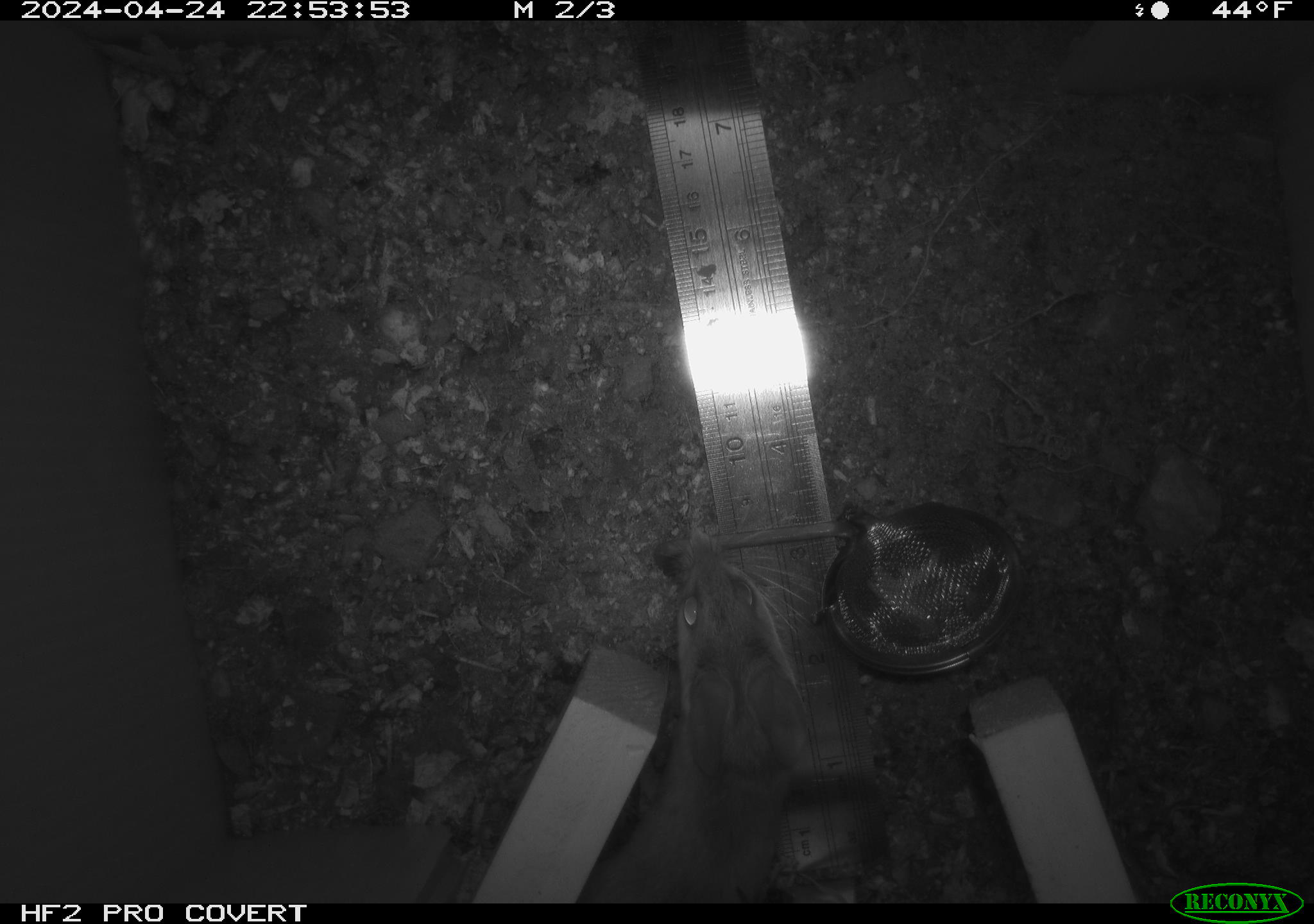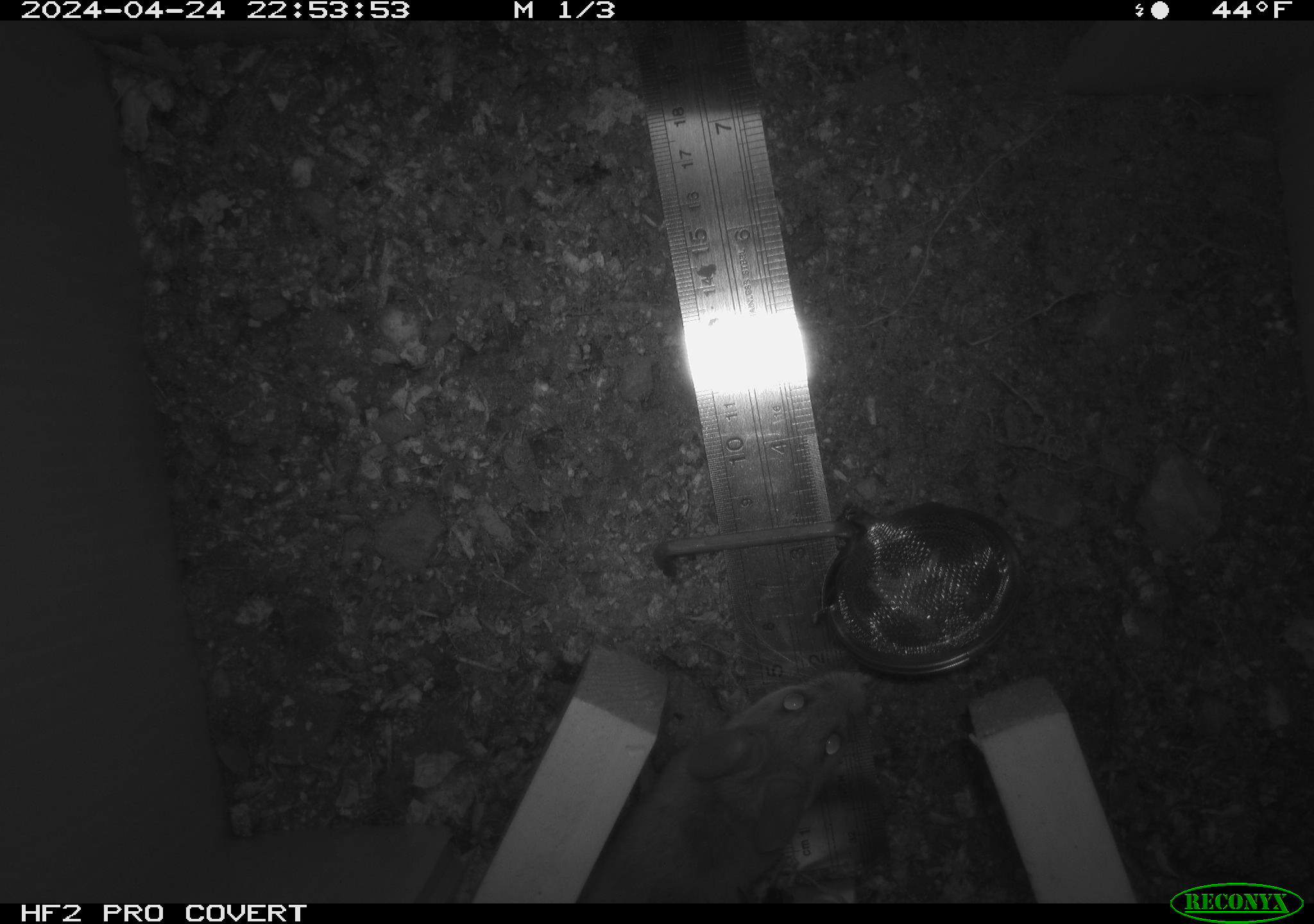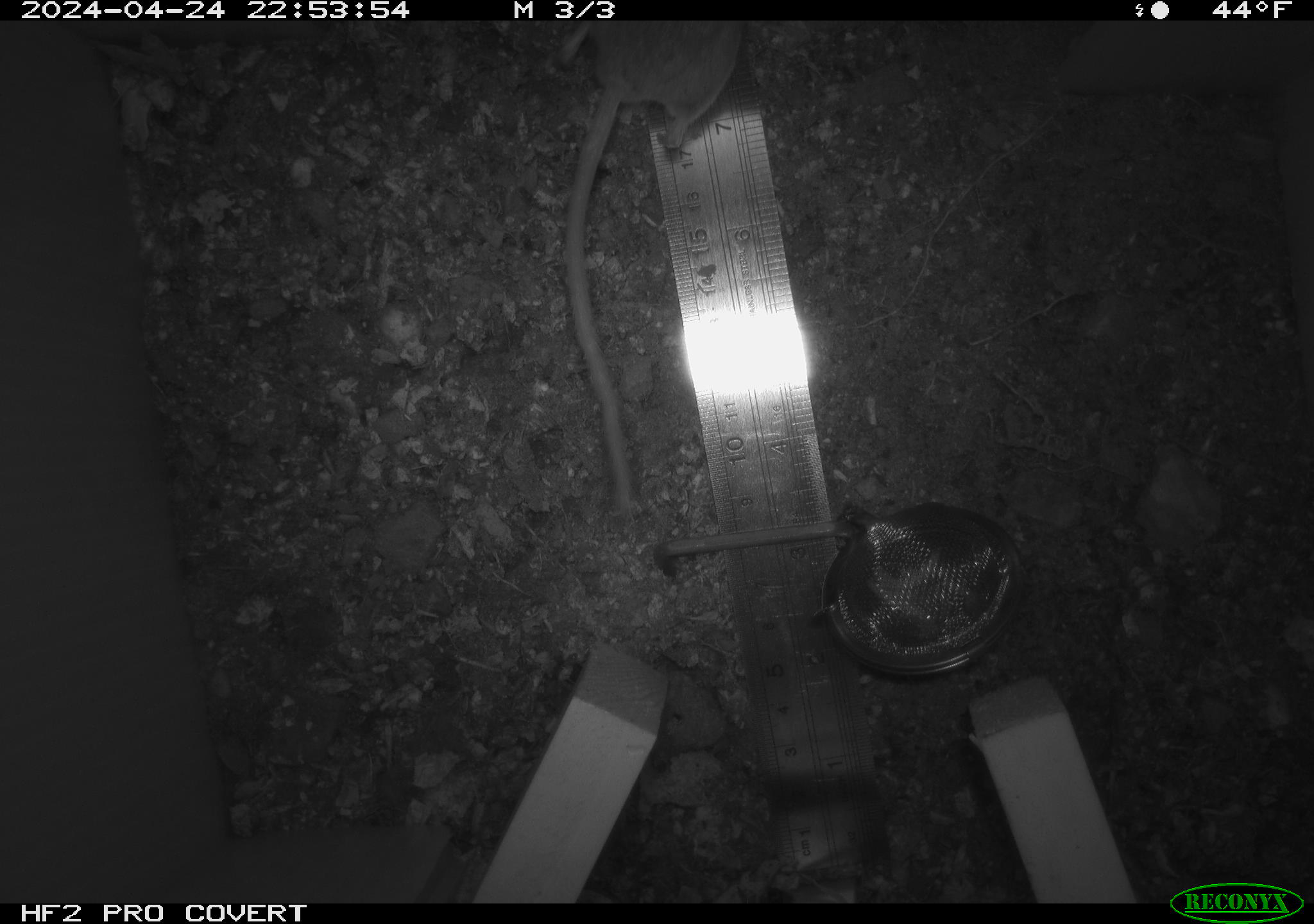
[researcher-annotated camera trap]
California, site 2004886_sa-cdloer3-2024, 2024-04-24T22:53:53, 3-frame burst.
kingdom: Animalia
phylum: Chordata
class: Mammalia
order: Rodentia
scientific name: Rodentia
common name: mouse species